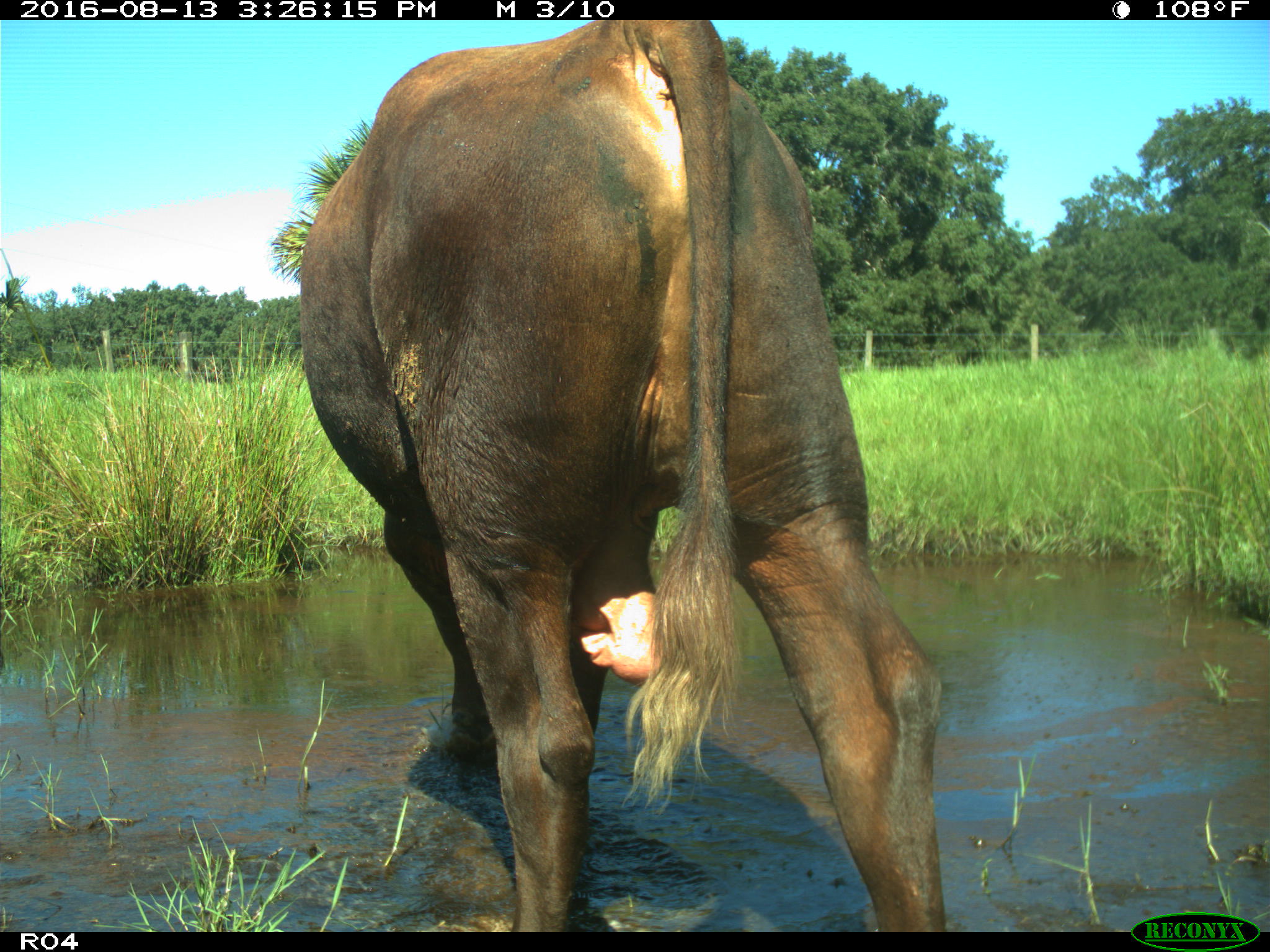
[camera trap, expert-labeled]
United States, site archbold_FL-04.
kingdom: Animalia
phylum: Chordata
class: Mammalia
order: Artiodactyla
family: Bovidae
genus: Bos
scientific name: Bos taurus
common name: domestic cow